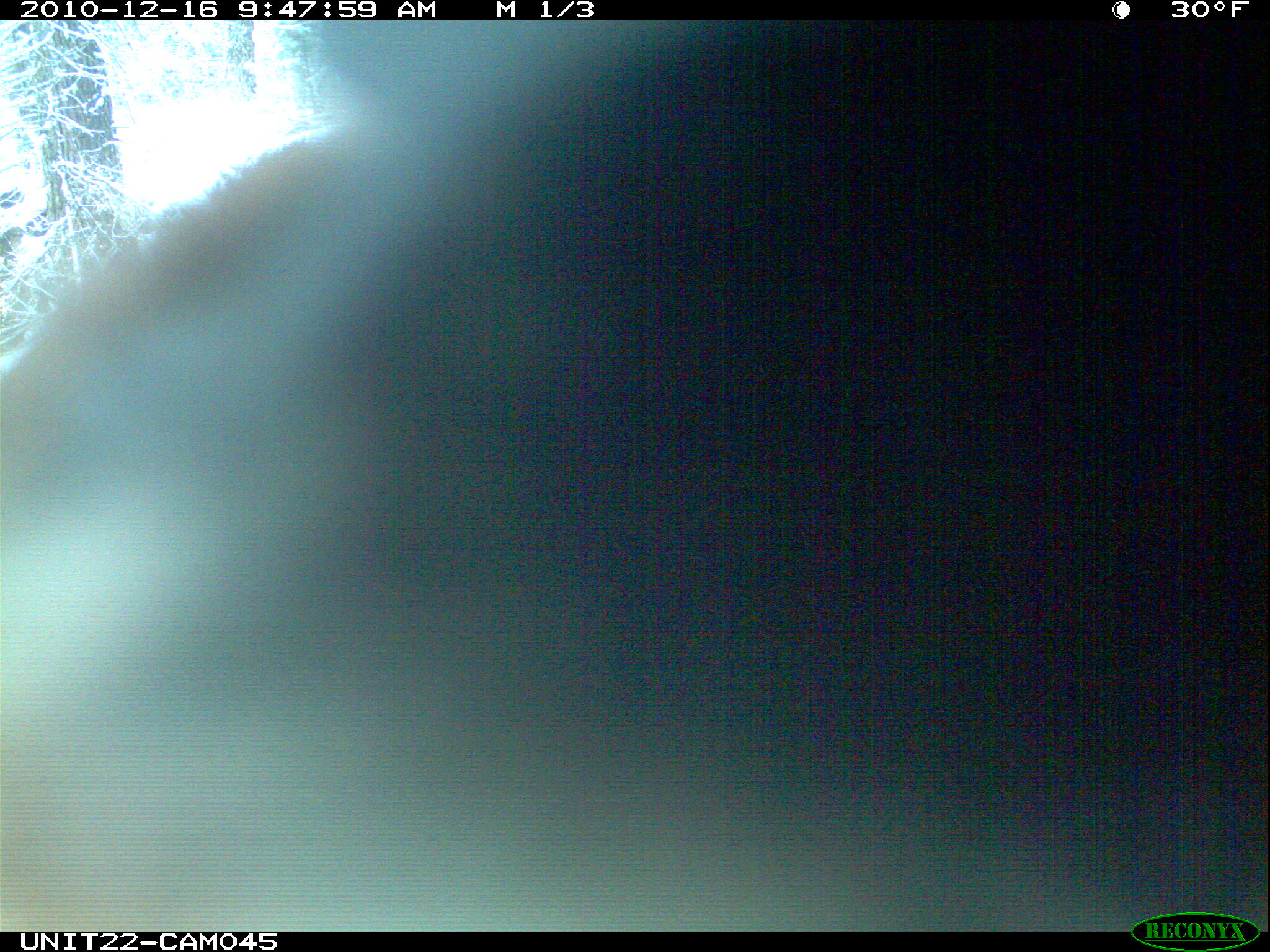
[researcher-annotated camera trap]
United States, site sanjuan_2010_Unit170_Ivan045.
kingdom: Animalia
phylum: Chordata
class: Mammalia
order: Artiodactyla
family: Cervidae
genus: Cervus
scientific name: Cervus elaphus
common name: red deer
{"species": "Cervus elaphus (red deer)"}